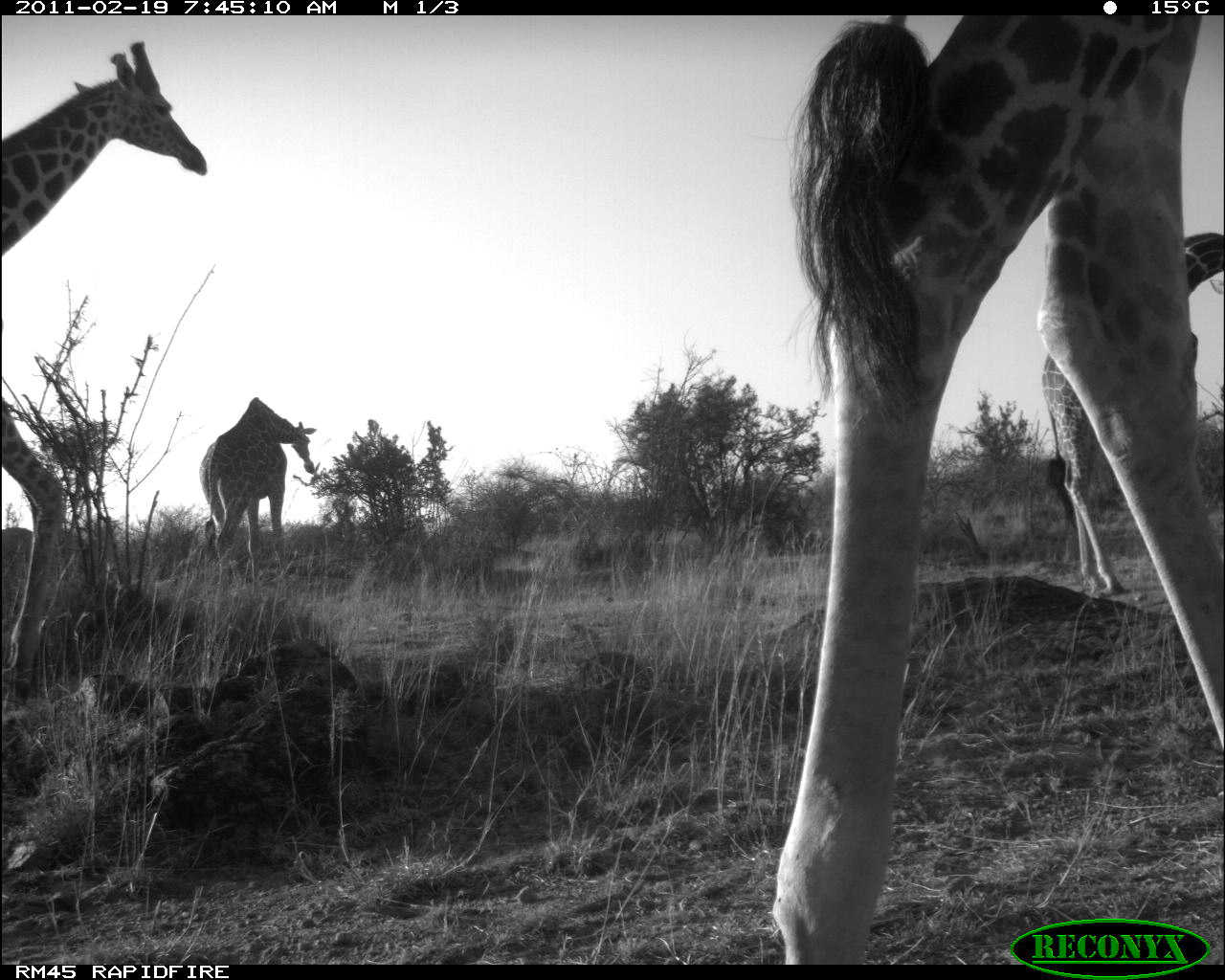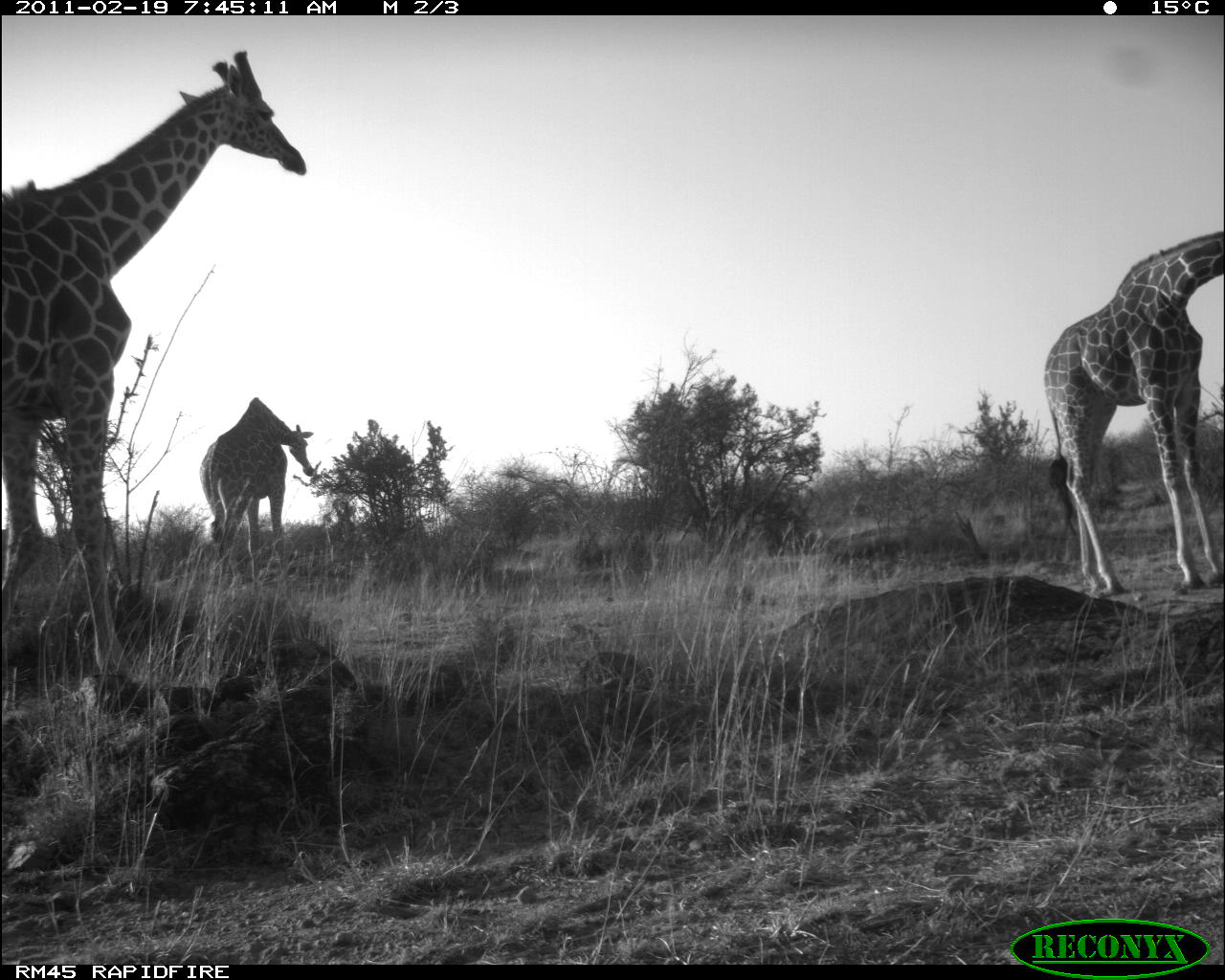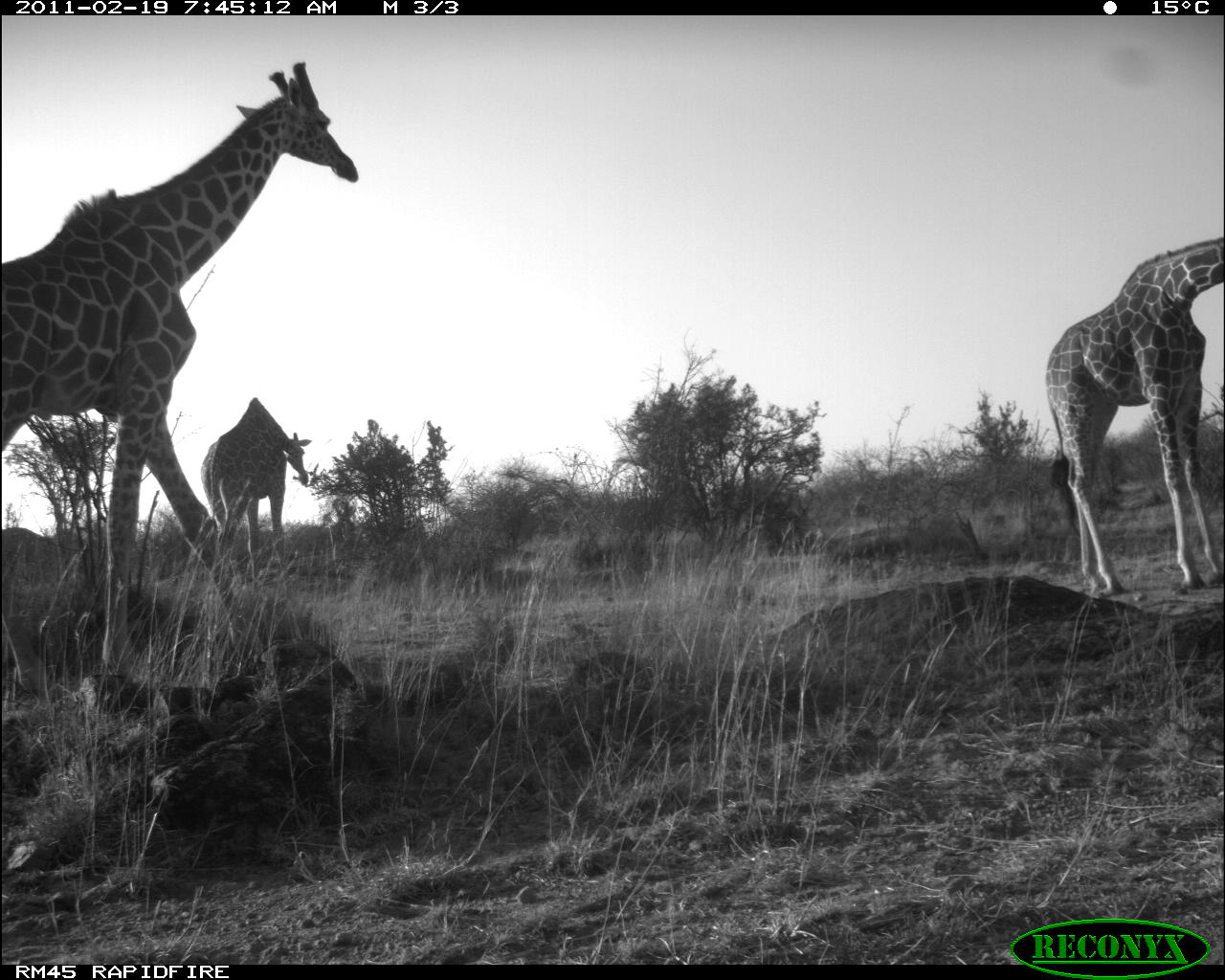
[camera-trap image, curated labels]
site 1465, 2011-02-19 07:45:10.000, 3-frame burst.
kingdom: Animalia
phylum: Chordata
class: Mammalia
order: Artiodactyla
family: Bovidae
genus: Madoqua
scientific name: Madoqua guentheri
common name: günther's dik-dik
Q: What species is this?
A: Madoqua guentheri (günther's dik-dik).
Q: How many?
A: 4.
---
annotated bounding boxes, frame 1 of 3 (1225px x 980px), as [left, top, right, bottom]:
madoqua guentheri: [750, 16, 1225, 964]; [0, 40, 206, 704]; [1040, 230, 1224, 597]; [197, 397, 319, 587]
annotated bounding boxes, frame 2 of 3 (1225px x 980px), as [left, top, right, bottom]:
madoqua guentheri: [4, 51, 308, 691]; [1042, 228, 1225, 599]; [199, 396, 316, 586]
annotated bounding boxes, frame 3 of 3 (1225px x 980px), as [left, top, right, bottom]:
madoqua guentheri: [2, 61, 359, 695]; [1045, 236, 1223, 597]; [200, 398, 312, 577]